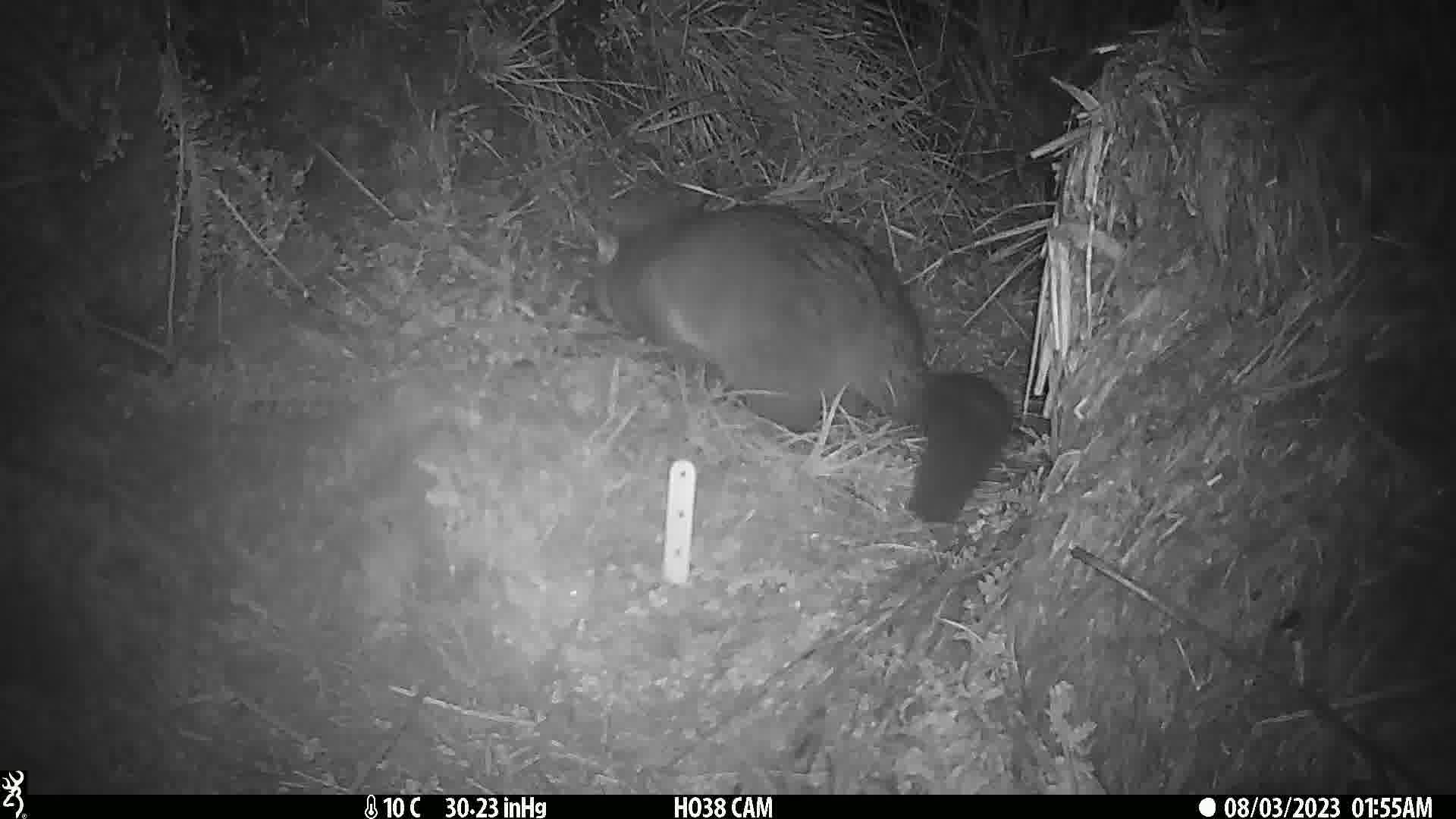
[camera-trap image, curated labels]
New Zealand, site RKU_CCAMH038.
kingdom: Animalia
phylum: Chordata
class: Mammalia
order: Diprotodontia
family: Phalangeridae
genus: Trichosurus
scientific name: Trichosurus vulpecula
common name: common brushtail possum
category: possum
Possum (common brushtail possum) (Trichosurus vulpecula).